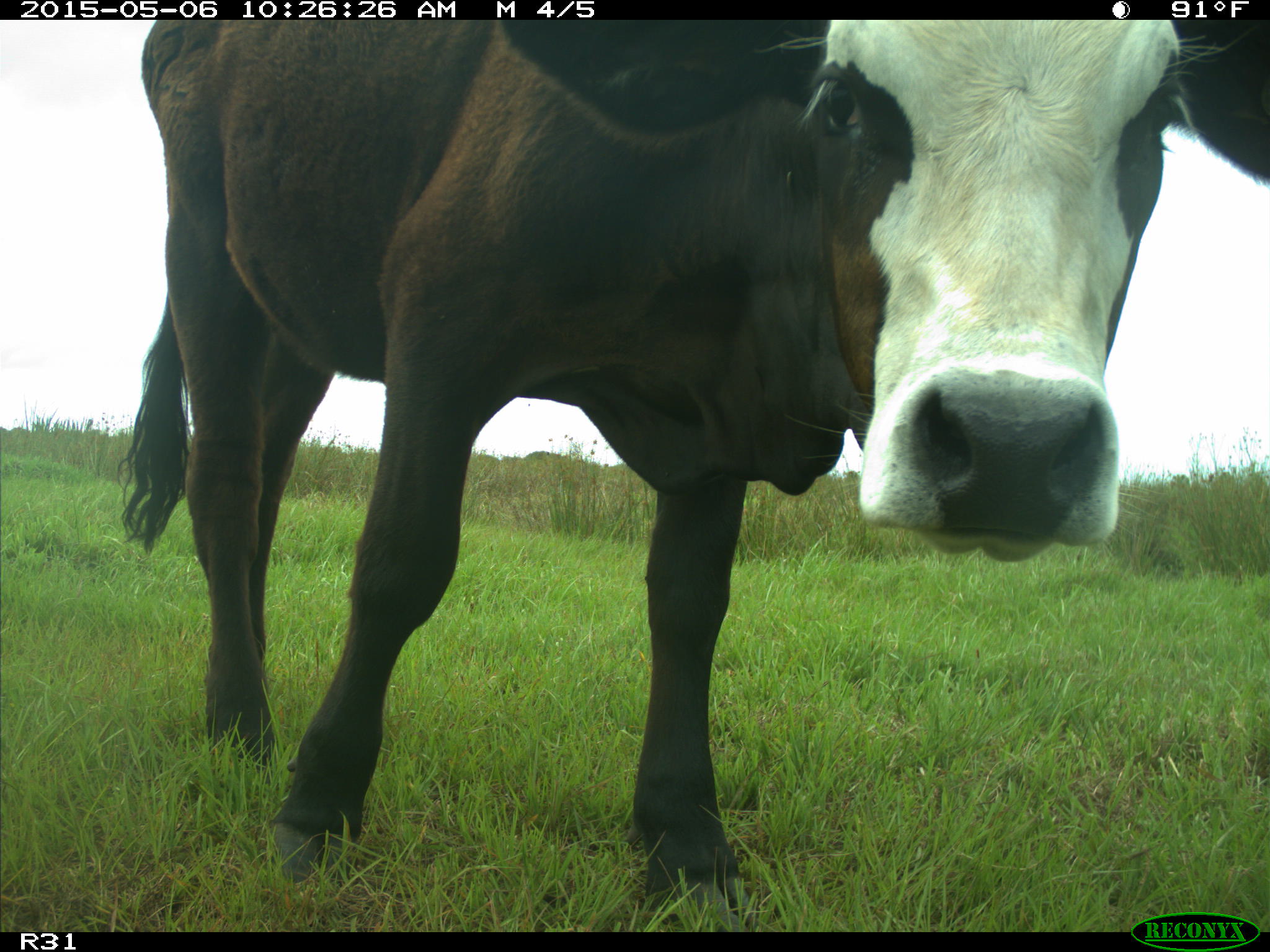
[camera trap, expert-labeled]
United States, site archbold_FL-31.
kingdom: Animalia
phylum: Chordata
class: Mammalia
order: Artiodactyla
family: Bovidae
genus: Bos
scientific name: Bos taurus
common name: domestic cow